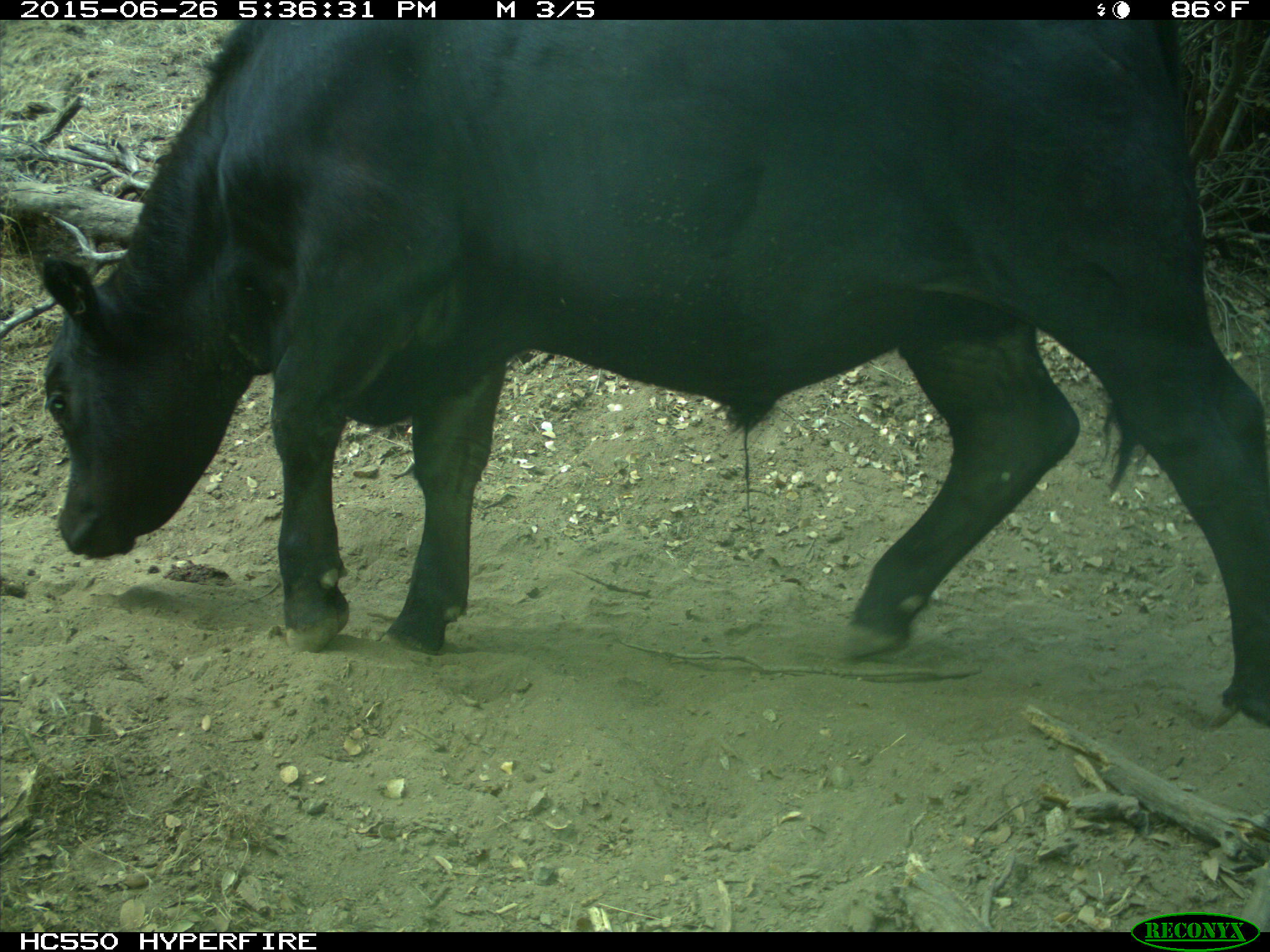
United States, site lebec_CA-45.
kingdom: Animalia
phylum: Chordata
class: Mammalia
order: Artiodactyla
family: Bovidae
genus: Bos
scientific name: Bos taurus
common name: domestic cow